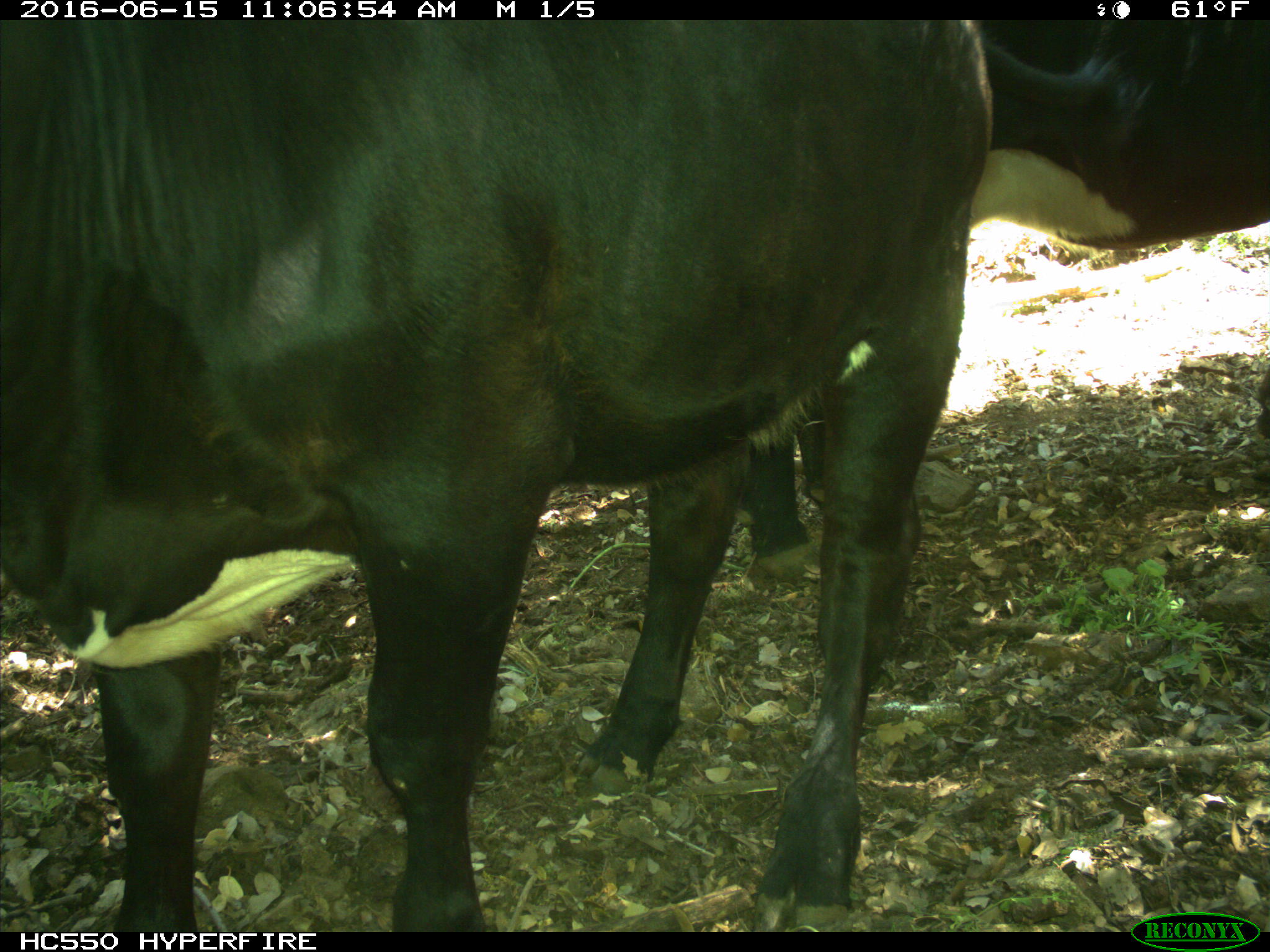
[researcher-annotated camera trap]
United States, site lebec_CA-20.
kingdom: Animalia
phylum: Chordata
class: Mammalia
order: Artiodactyla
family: Bovidae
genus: Bos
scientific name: Bos taurus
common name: domestic cow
Bos taurus (domestic cow).